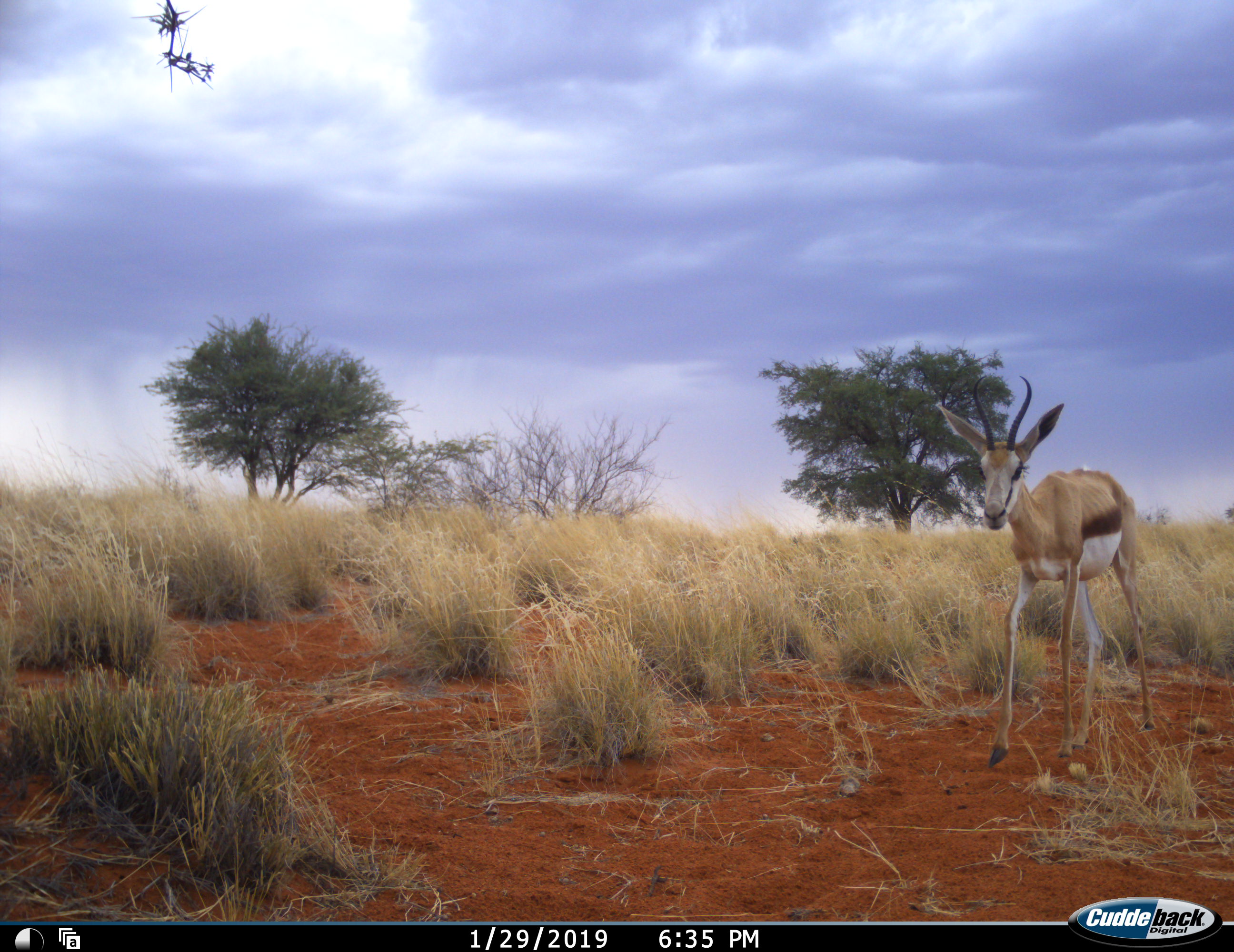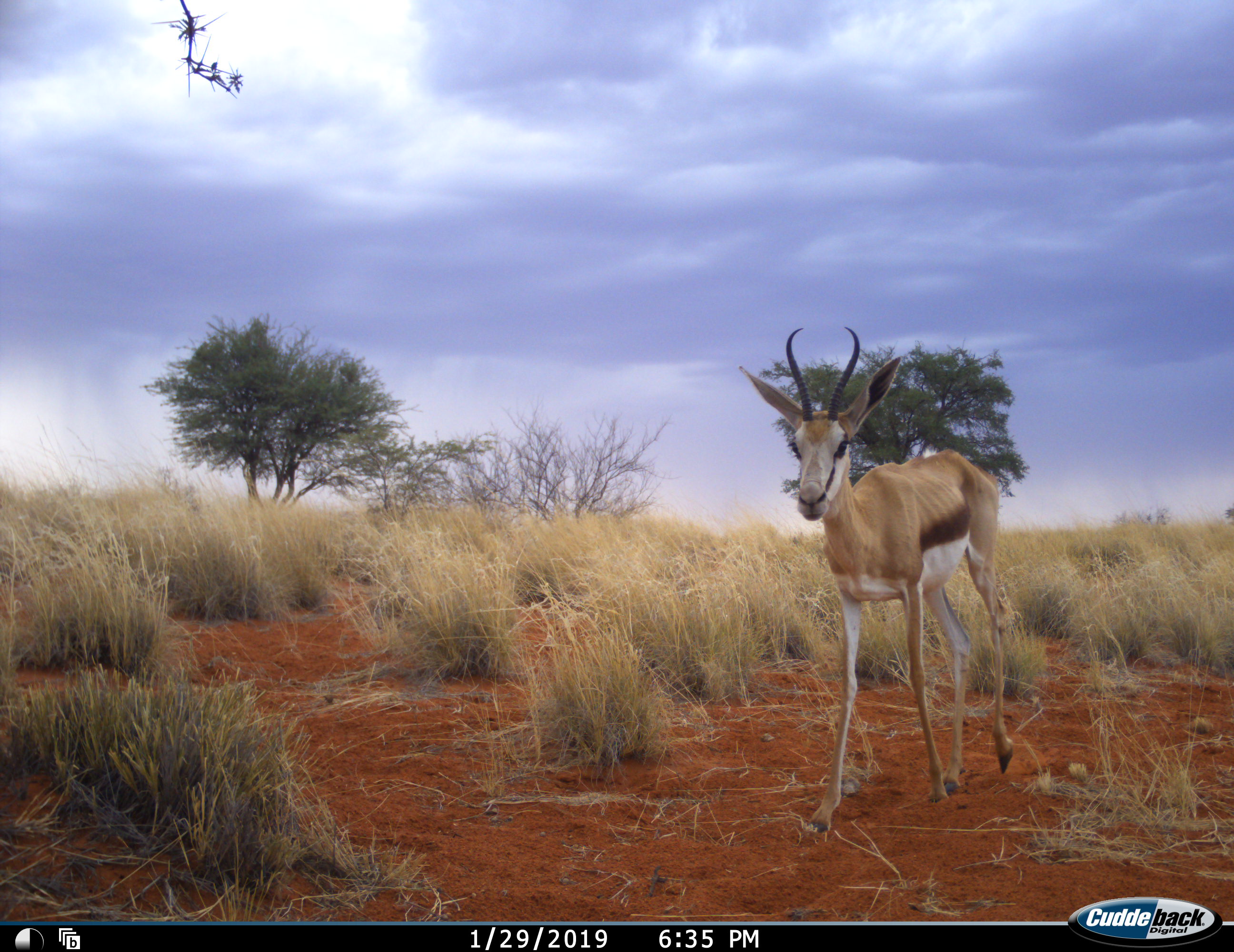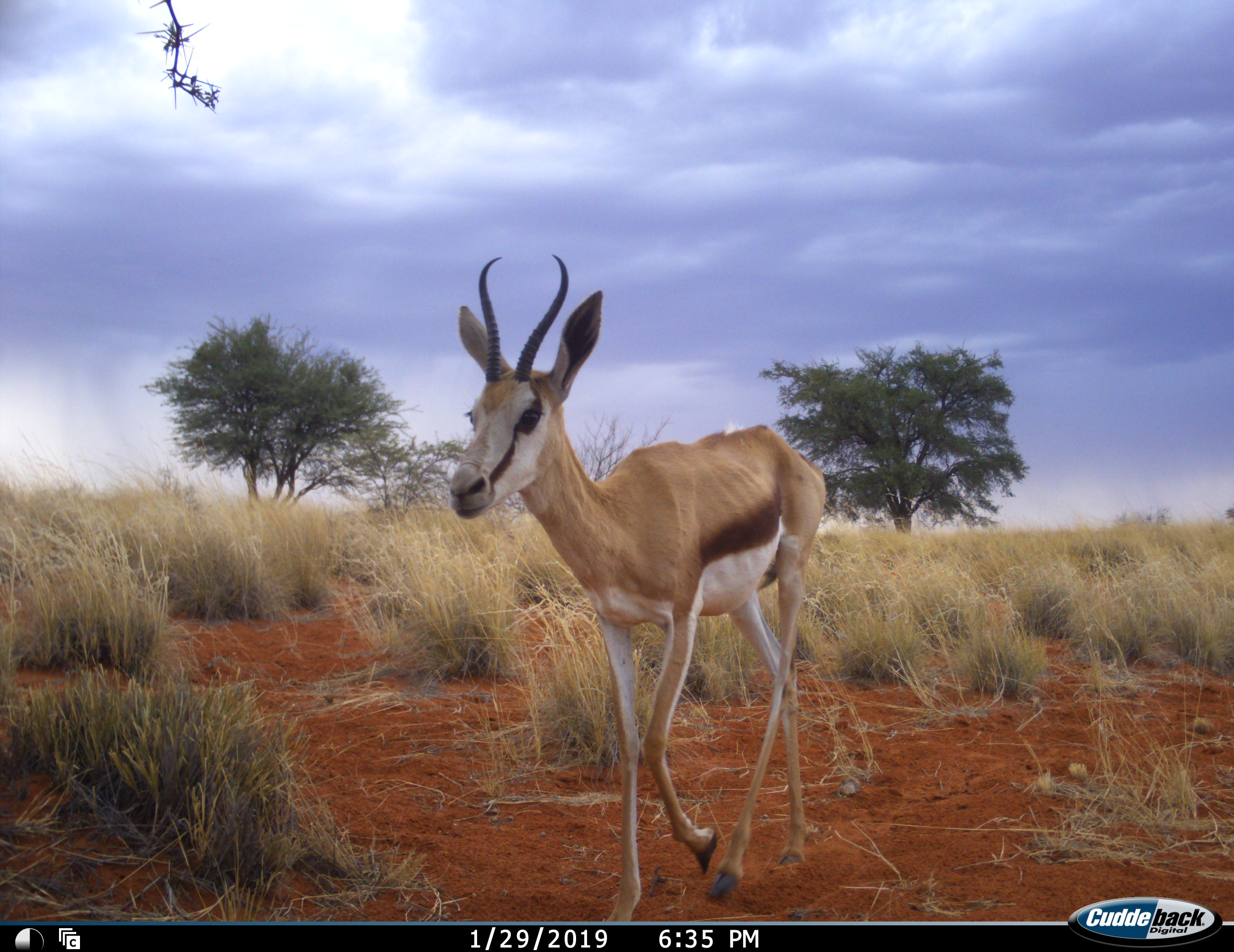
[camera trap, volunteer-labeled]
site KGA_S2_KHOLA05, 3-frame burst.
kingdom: Animalia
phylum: Chordata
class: Mammalia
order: Artiodactyla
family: Bovidae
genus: Antidorcas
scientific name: Antidorcas marsupialis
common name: springbok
Springbok (Antidorcas marsupialis), count 1. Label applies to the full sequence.